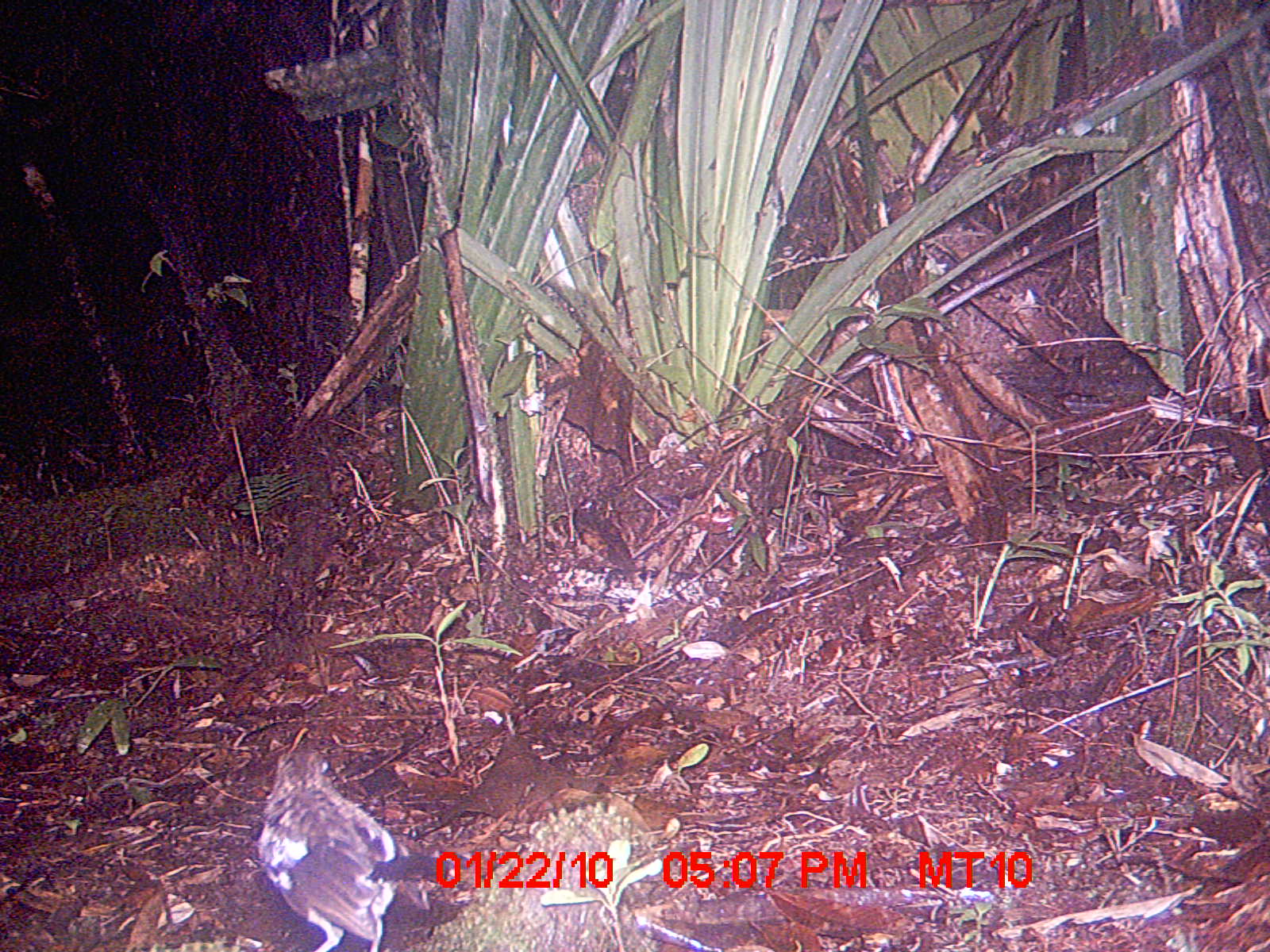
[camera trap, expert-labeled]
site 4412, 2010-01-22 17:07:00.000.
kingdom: Animalia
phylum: Chordata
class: Aves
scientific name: Aves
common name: bird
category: unknown bird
Unknown bird (bird) (Aves), count 1.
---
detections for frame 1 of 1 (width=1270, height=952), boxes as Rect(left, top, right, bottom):
unknown bird: Rect(249, 744, 432, 952)